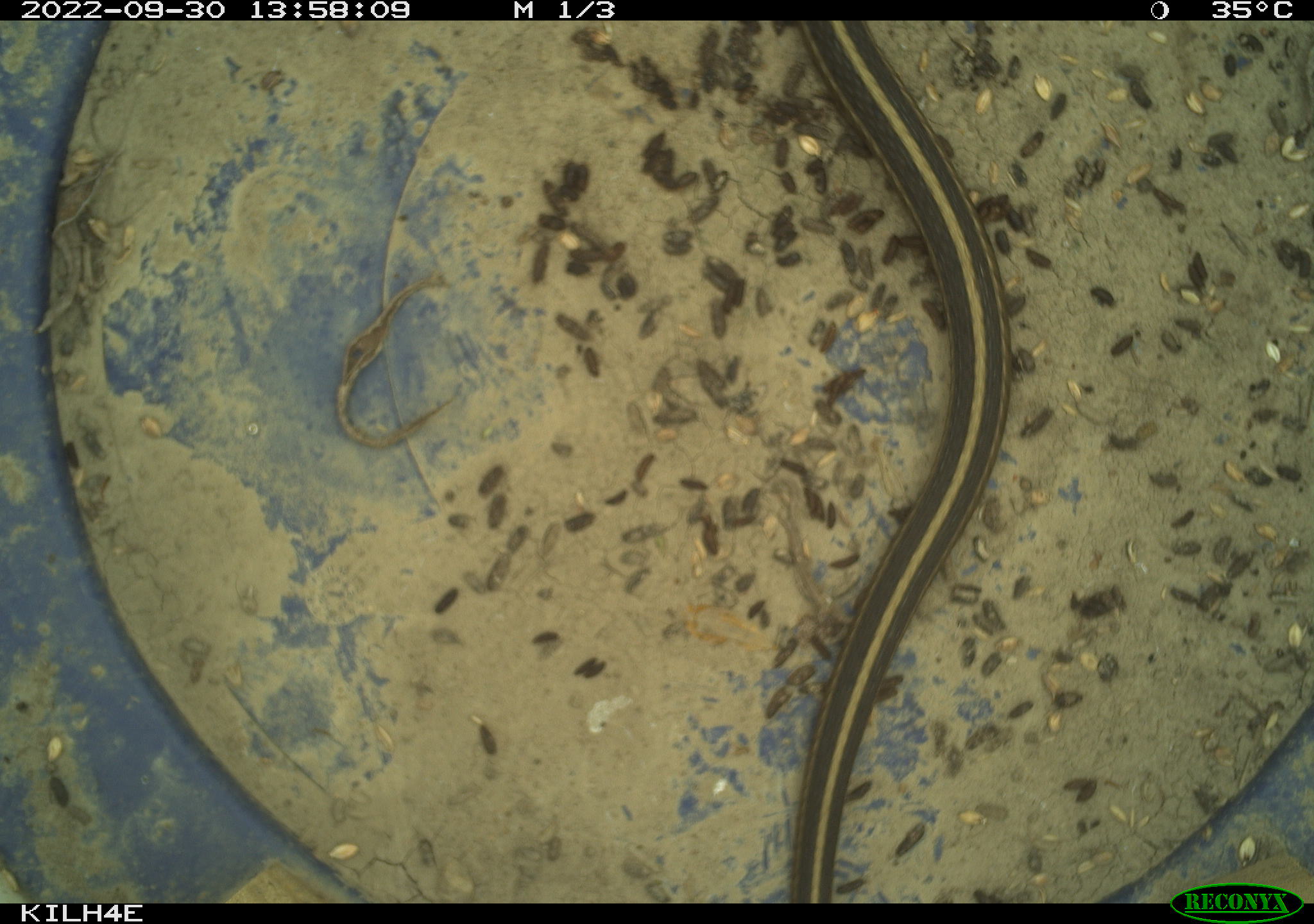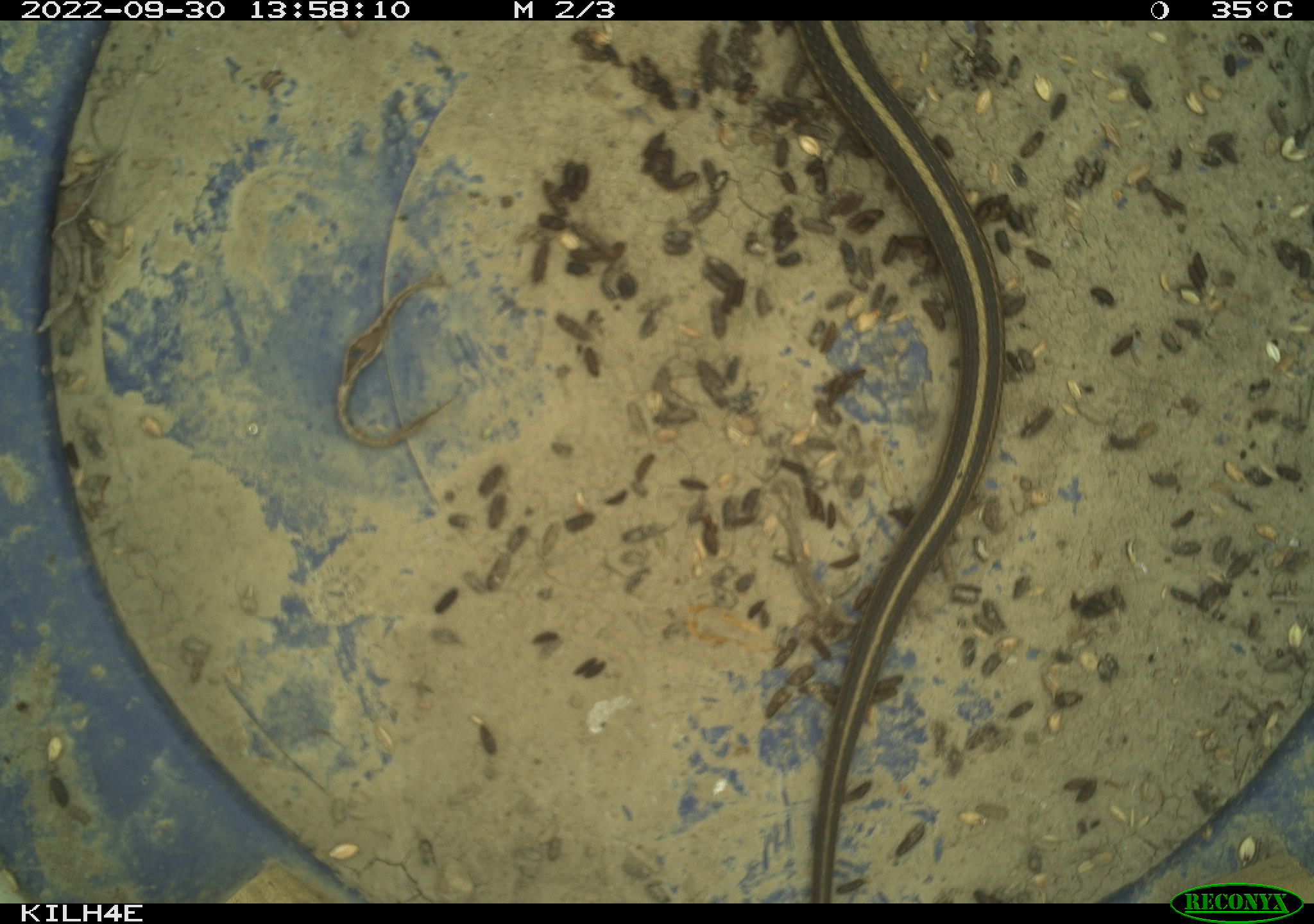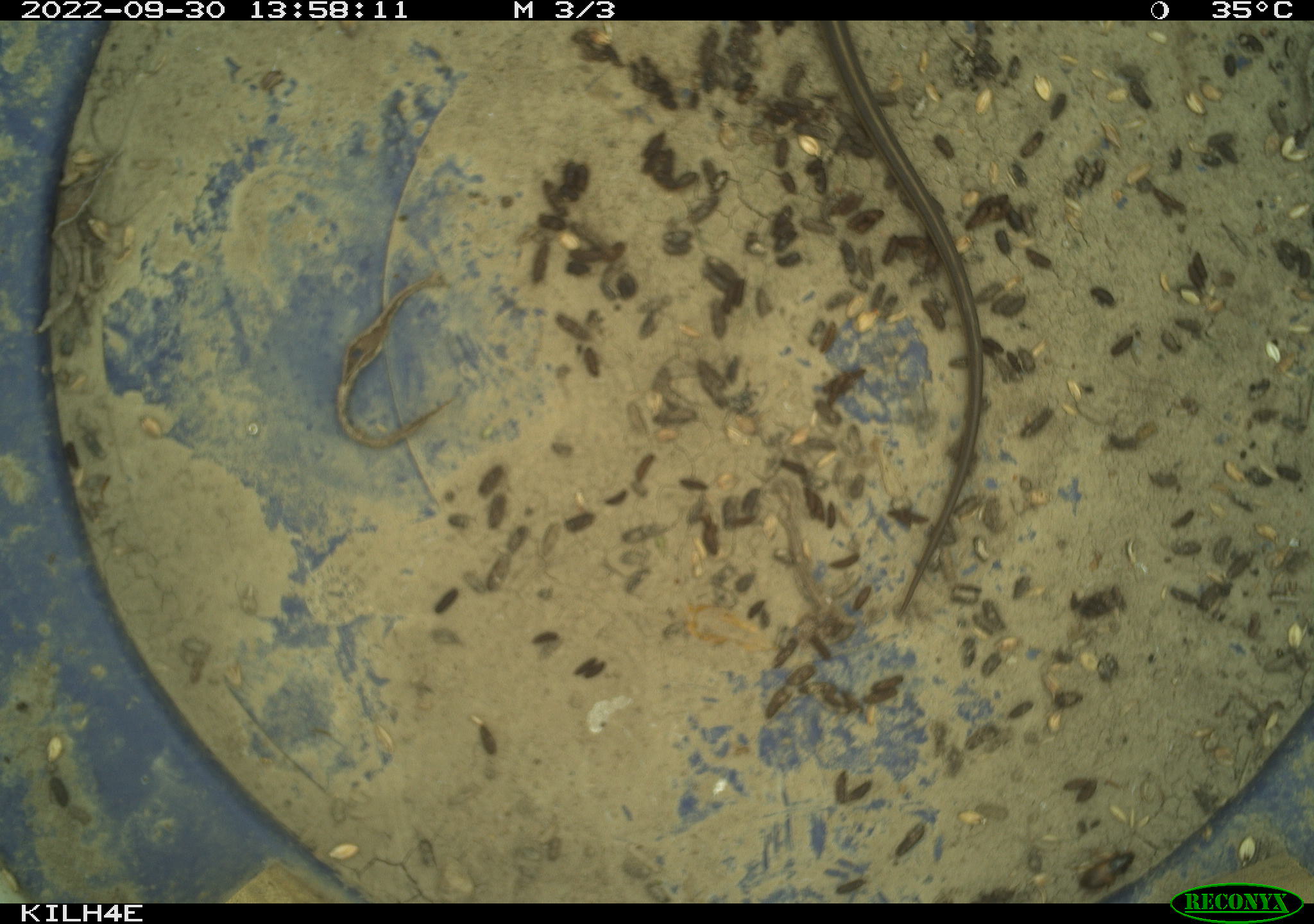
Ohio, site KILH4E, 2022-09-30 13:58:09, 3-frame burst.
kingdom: Animalia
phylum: Chordata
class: Reptilia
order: Squamata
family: Colubridae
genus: Thamnophis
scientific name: Thamnophis sirtalis sirtalis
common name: eastern gartersnake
Eastern gartersnake (Thamnophis sirtalis sirtalis).